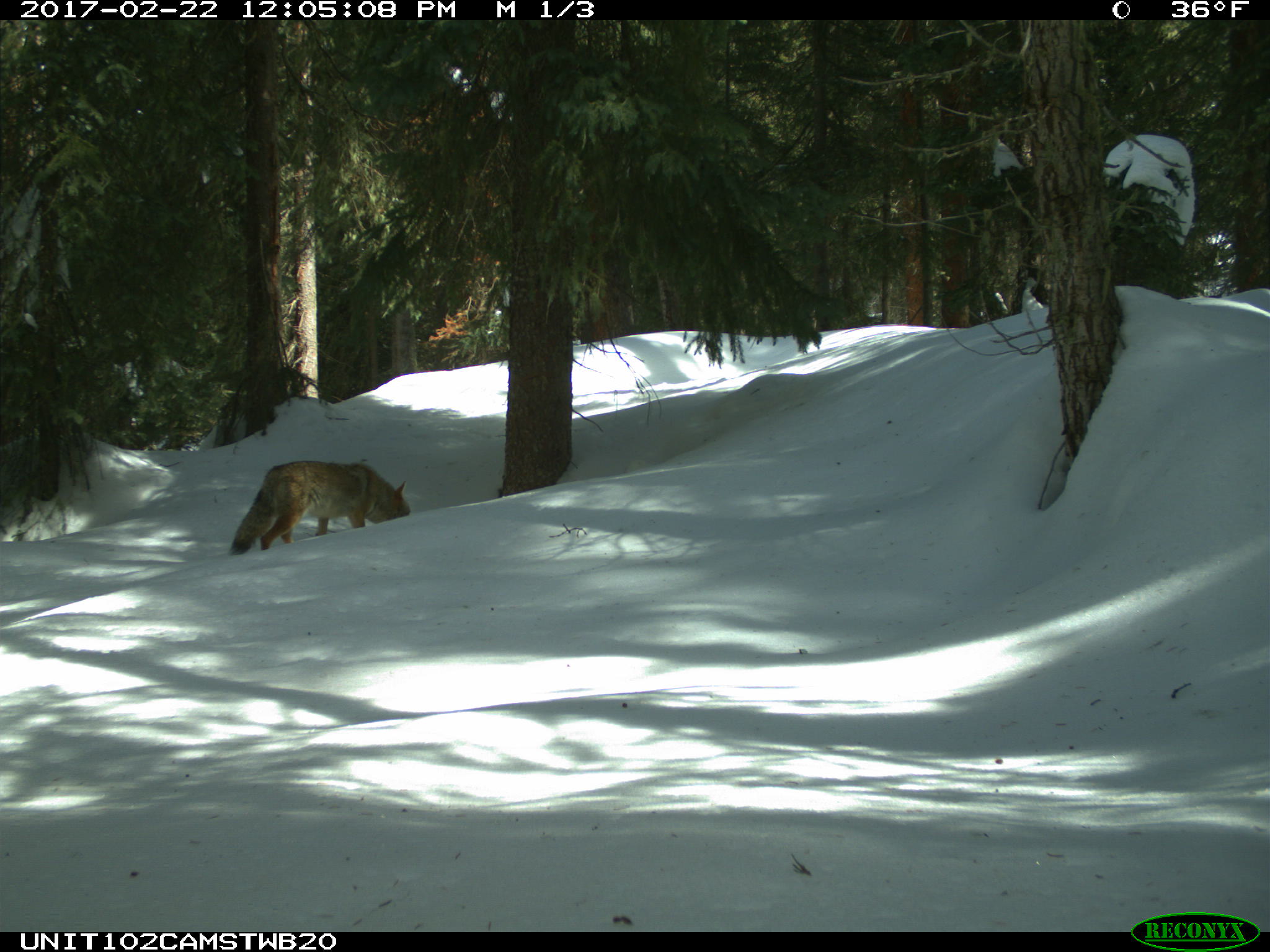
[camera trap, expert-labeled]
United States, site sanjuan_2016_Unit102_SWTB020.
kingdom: Animalia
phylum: Chordata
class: Mammalia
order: Carnivora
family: Canidae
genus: Canis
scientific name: Canis latrans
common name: coyote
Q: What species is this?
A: Canis latrans (coyote).